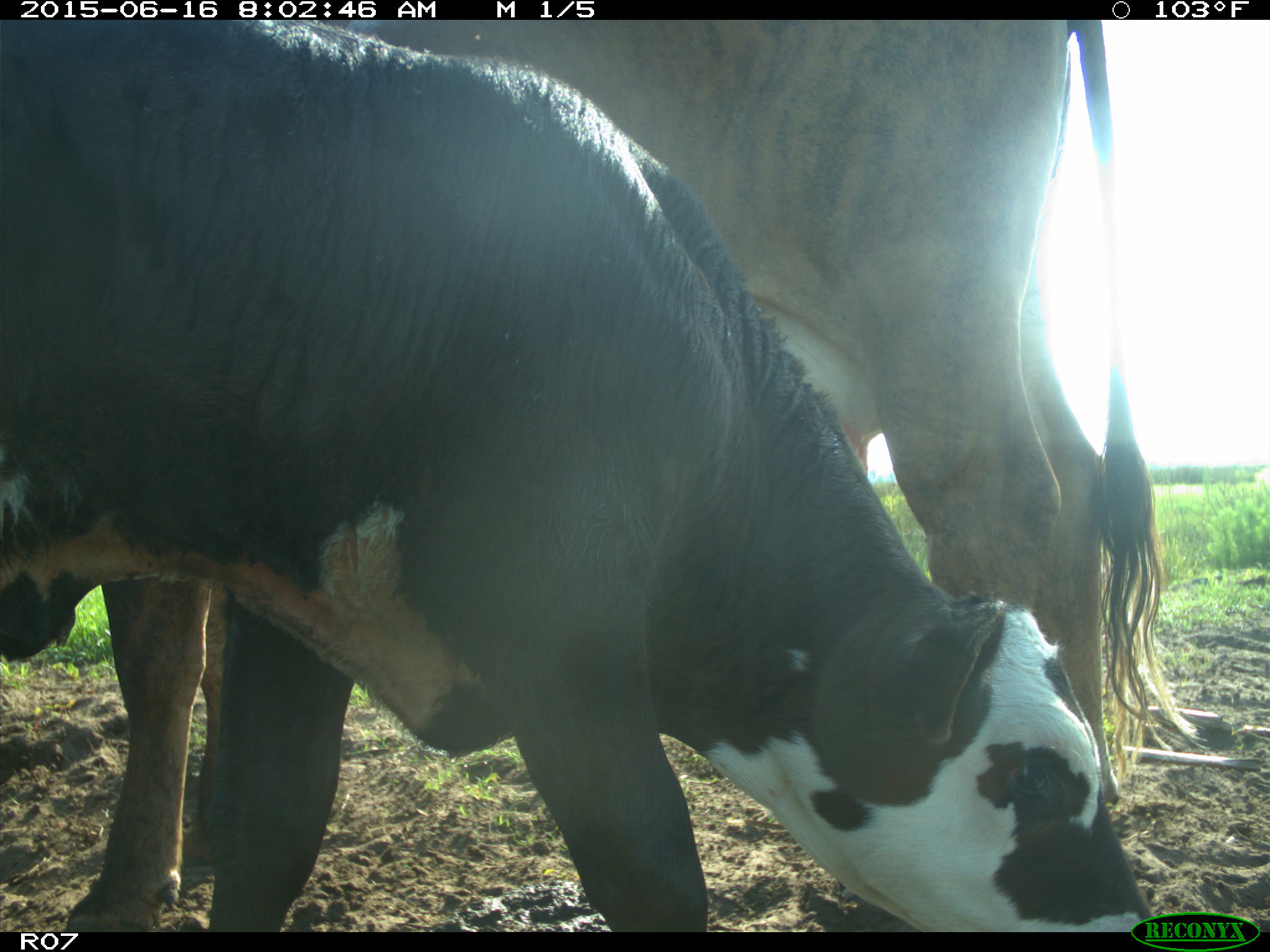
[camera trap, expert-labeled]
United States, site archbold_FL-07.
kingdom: Animalia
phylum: Chordata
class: Mammalia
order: Artiodactyla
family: Bovidae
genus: Bos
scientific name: Bos taurus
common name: domestic cow